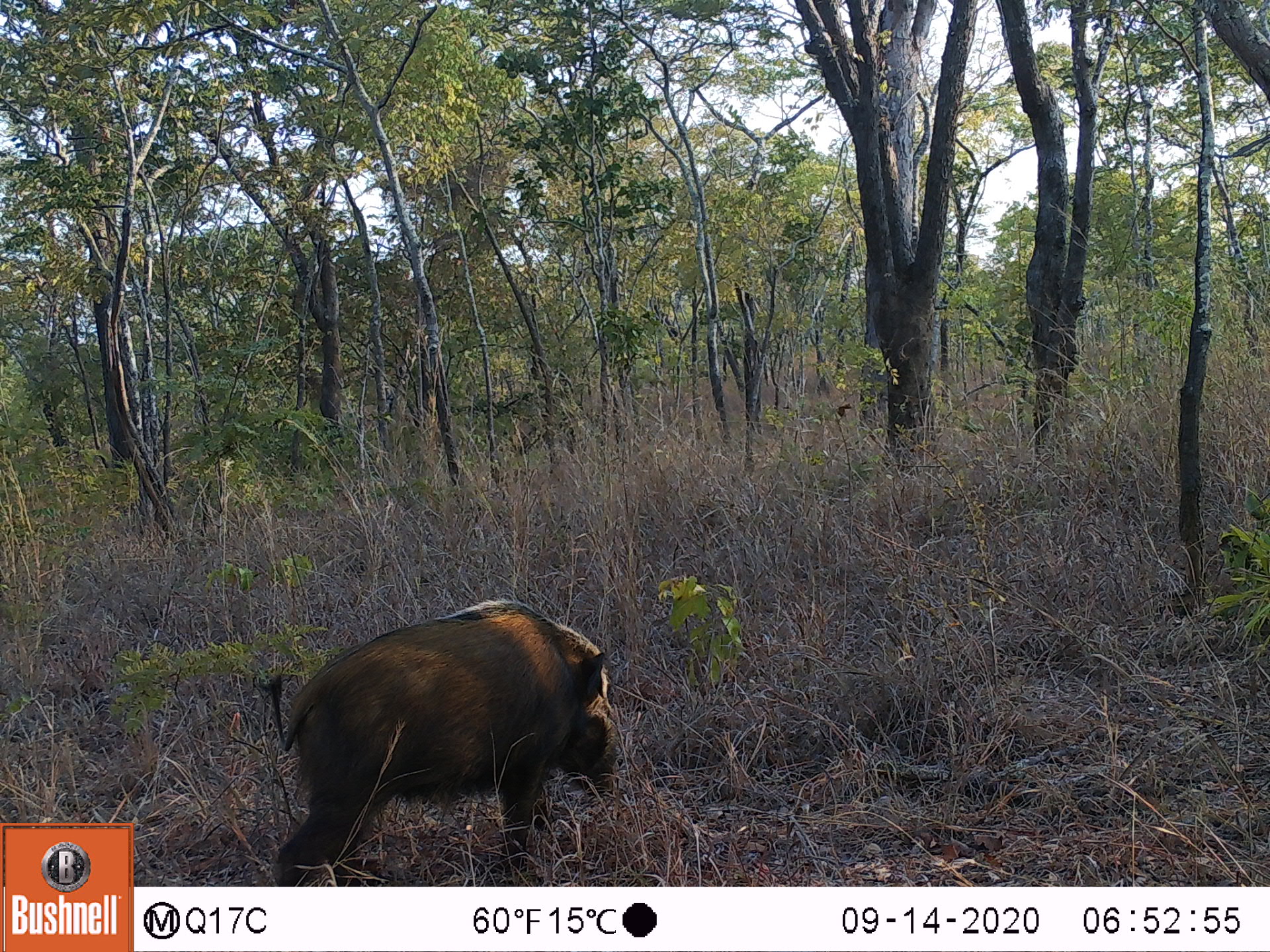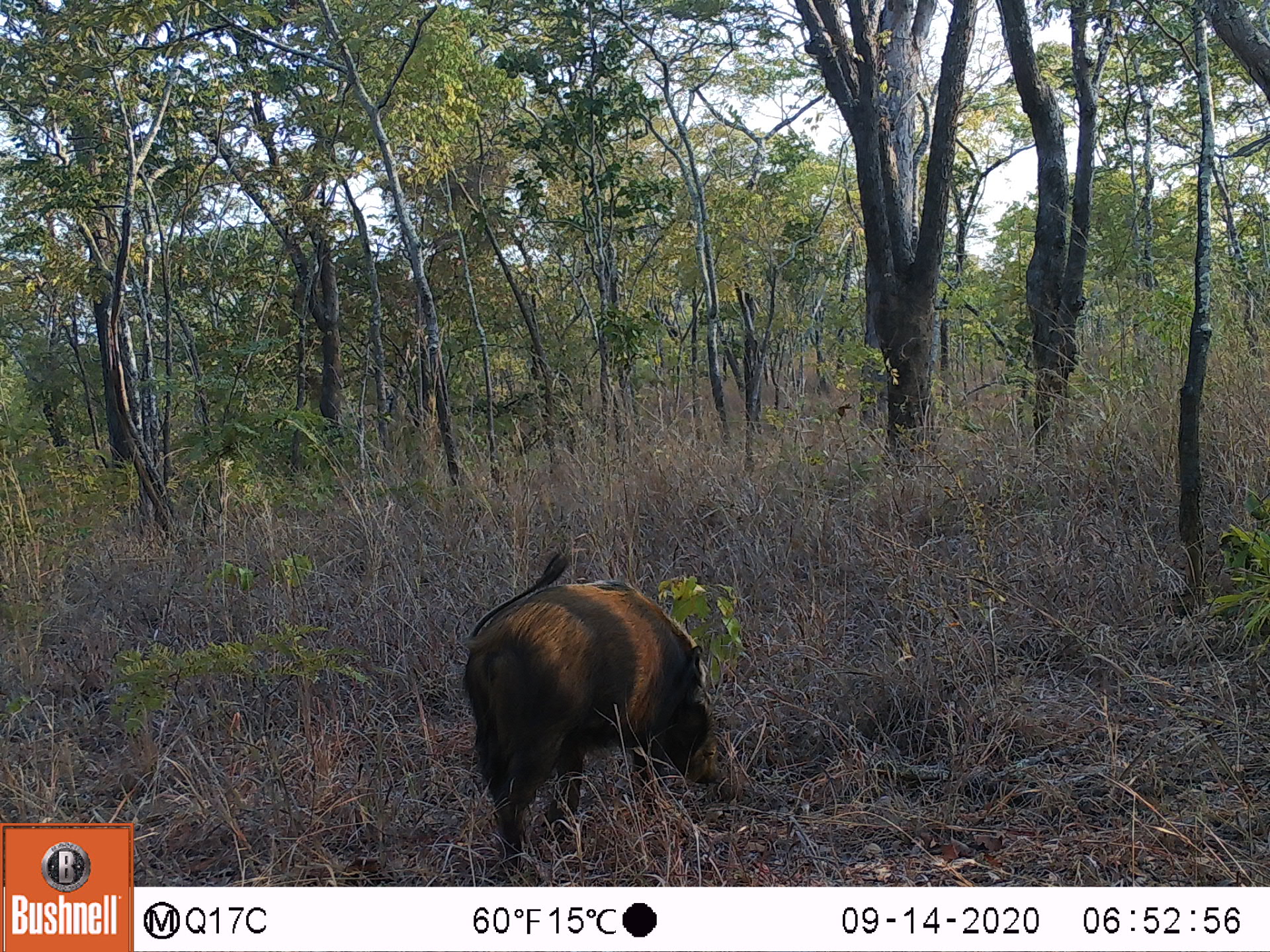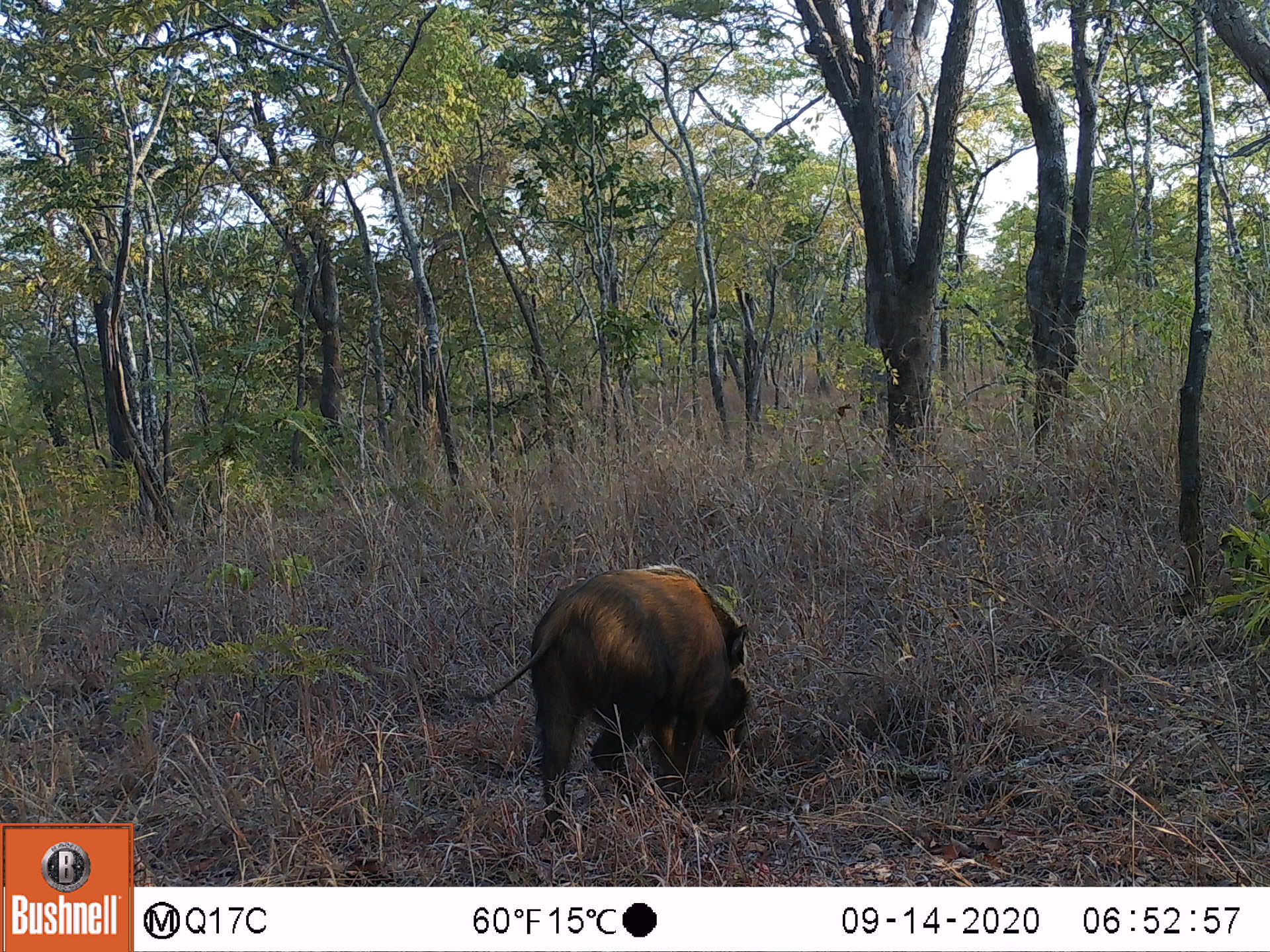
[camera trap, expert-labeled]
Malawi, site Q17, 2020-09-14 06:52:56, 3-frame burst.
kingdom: Animalia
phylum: Chordata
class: Mammalia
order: Artiodactyla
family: Suidae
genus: Potamochoerus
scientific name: Potamochoerus larvatus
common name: bushpig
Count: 1.